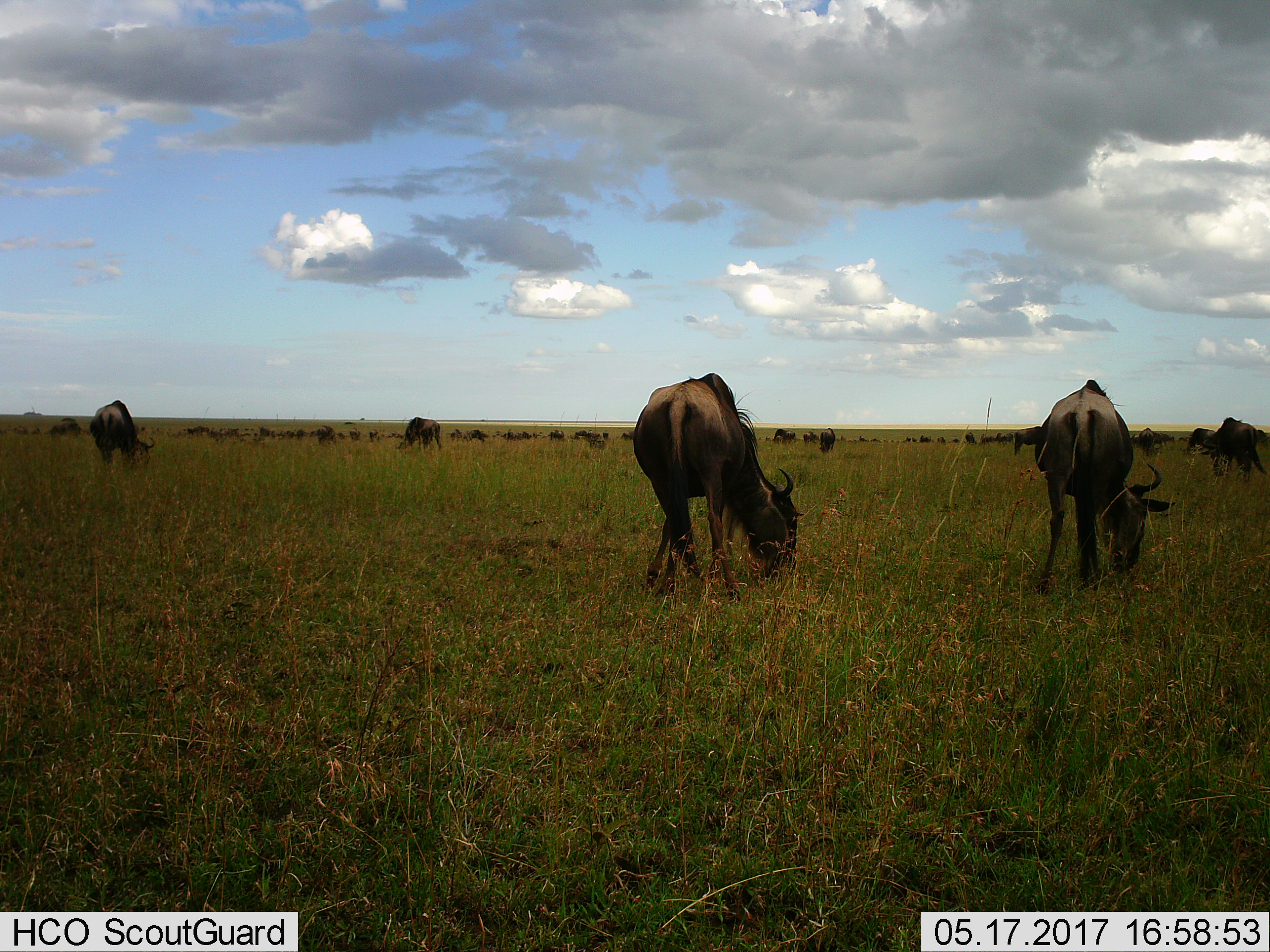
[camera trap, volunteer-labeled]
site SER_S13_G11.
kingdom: Animalia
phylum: Chordata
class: Mammalia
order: Artiodactyla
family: Bovidae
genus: Connochaetes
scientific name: Connochaetes taurinus taurinus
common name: blue wildebeest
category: wildebeestblue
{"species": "wildebeestblue (blue wildebeest) (Connochaetes taurinus taurinus)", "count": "11-50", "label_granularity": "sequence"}